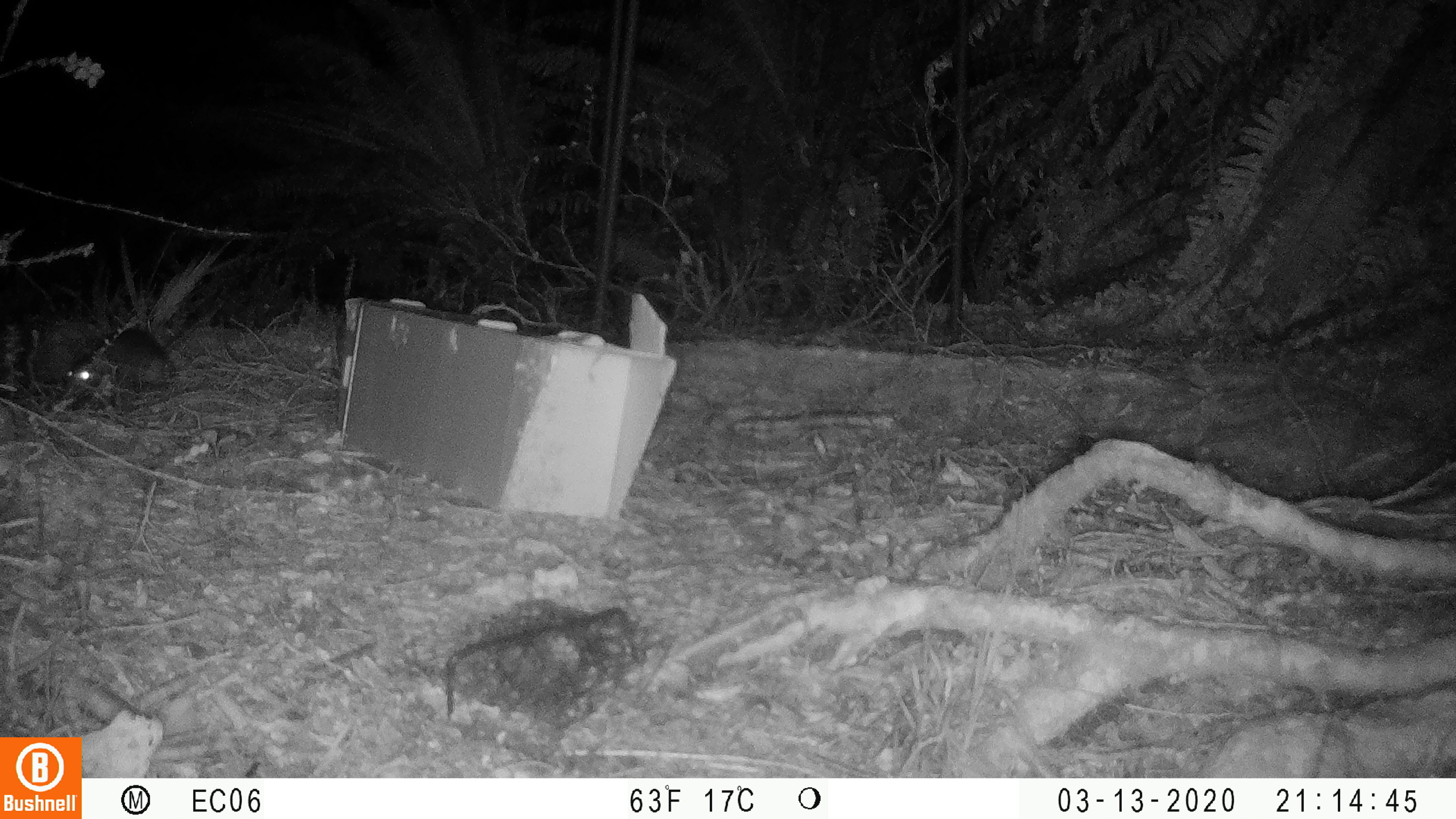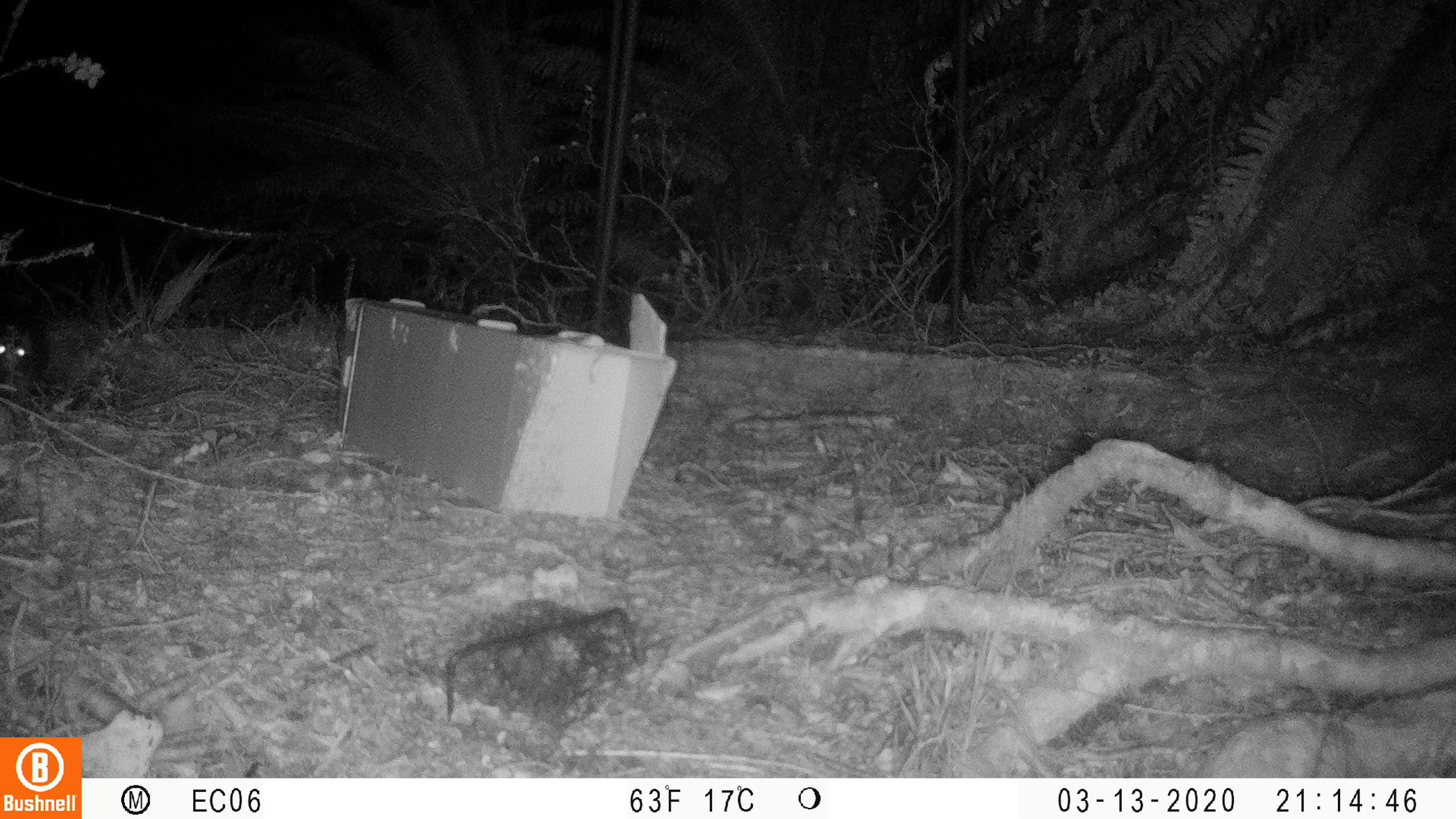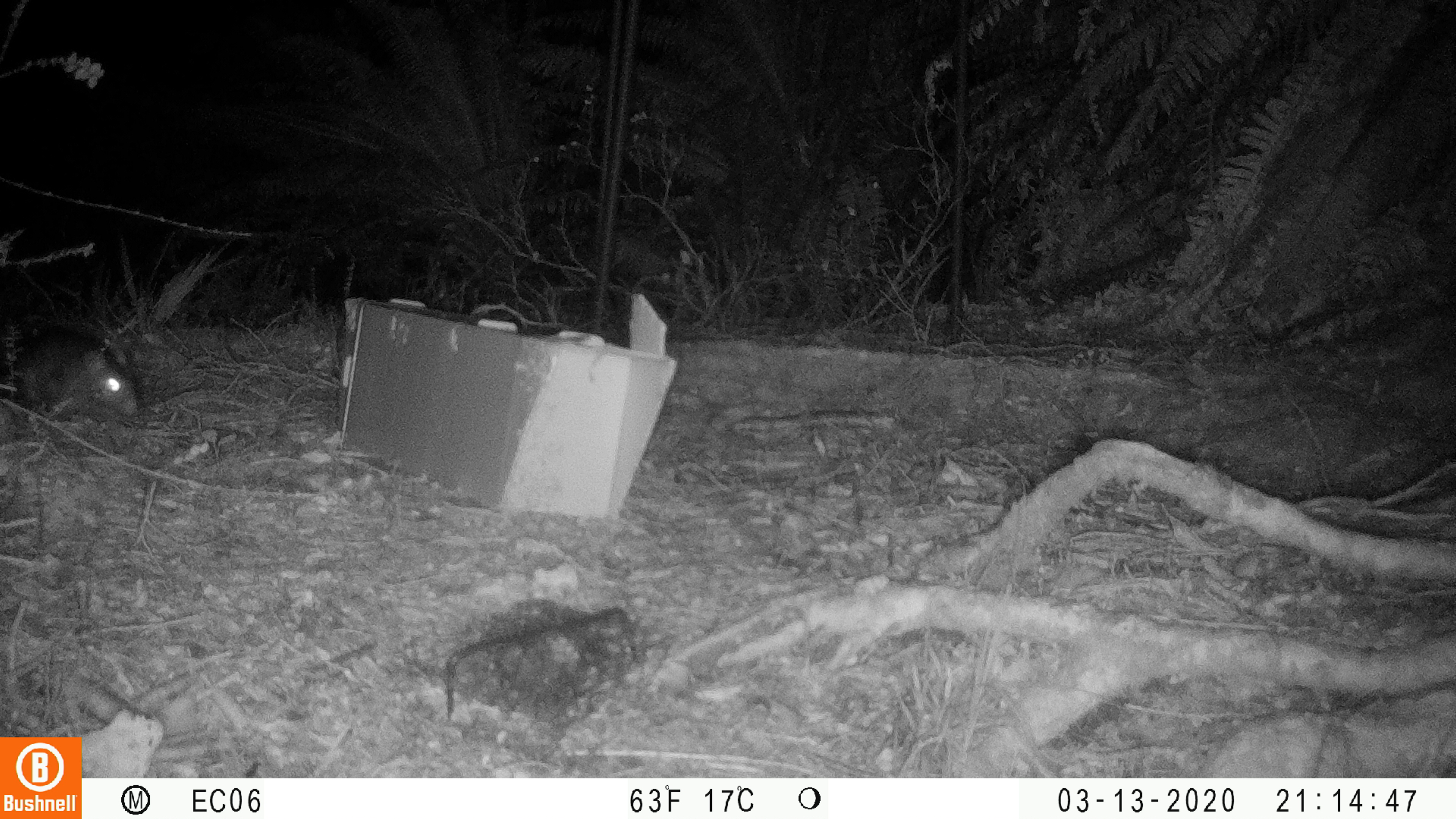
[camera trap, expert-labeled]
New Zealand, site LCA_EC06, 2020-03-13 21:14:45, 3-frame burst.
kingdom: Animalia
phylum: Chordata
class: Mammalia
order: Rodentia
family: Muridae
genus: Rattus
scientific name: Rattus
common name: rat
Rat (Rattus).